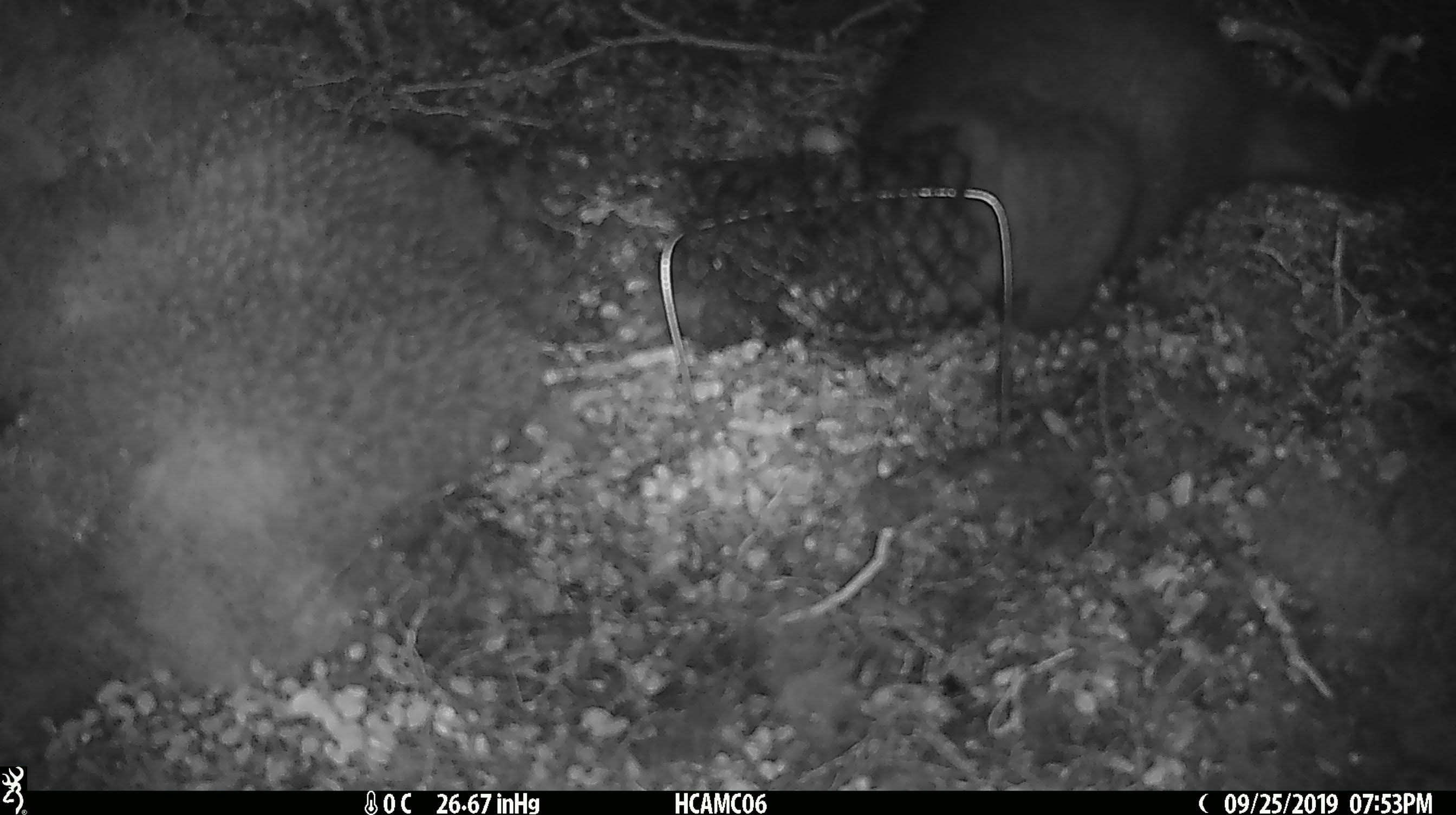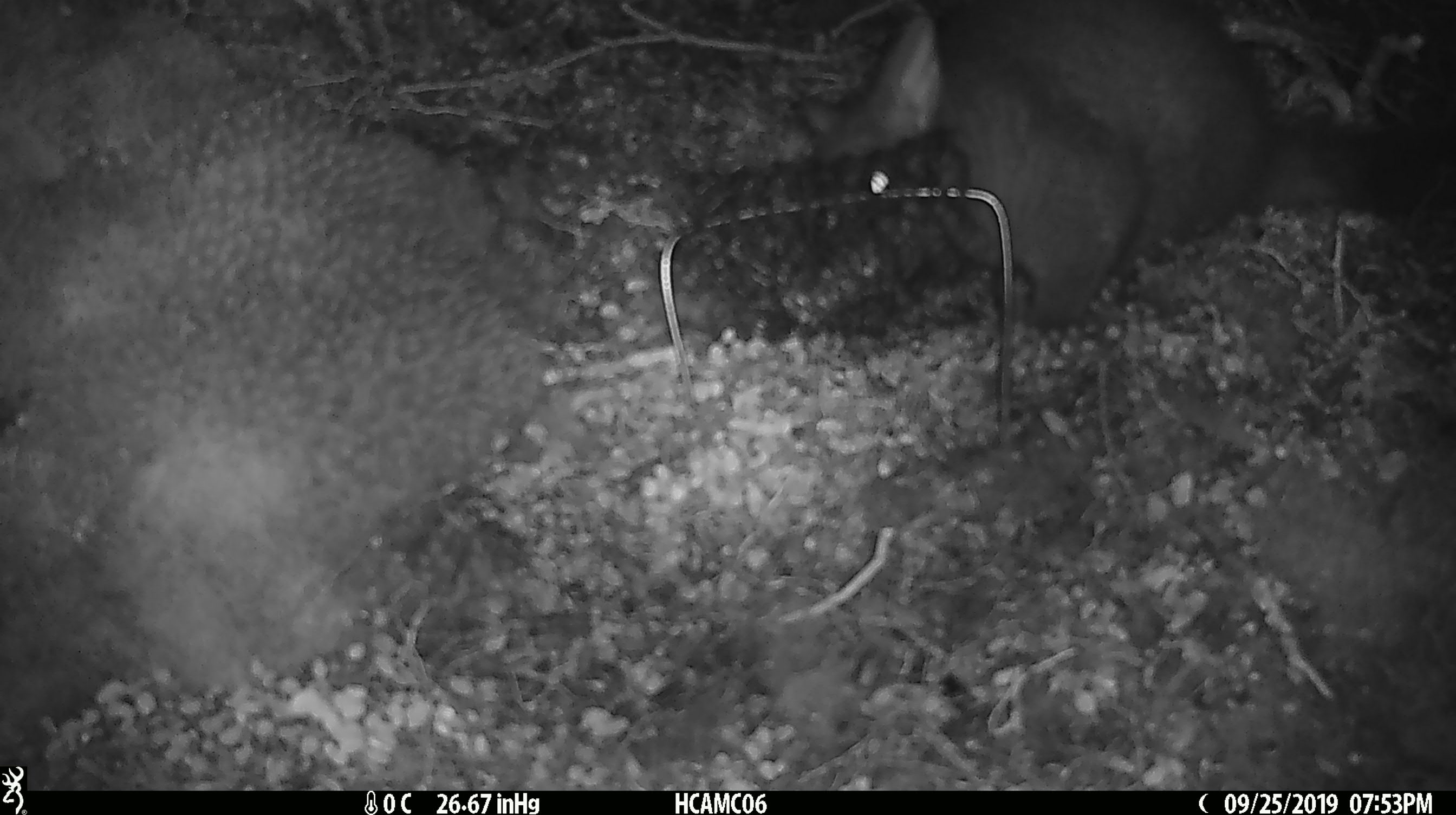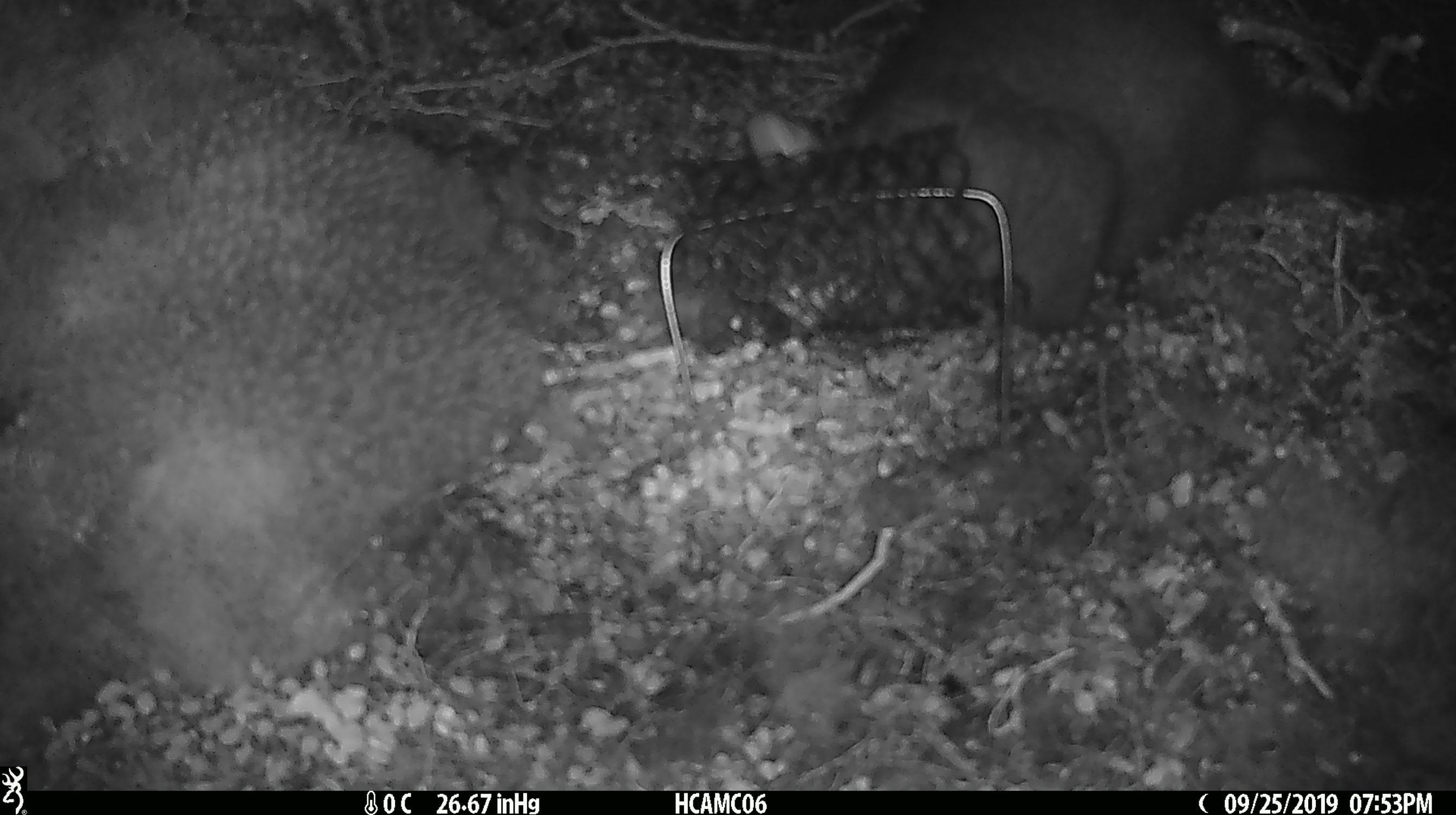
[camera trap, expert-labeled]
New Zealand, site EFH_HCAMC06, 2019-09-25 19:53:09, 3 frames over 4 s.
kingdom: Animalia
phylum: Chordata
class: Mammalia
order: Diprotodontia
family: Phalangeridae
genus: Trichosurus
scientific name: Trichosurus vulpecula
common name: common brushtail possum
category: possum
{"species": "possum (common brushtail possum) (Trichosurus vulpecula)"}